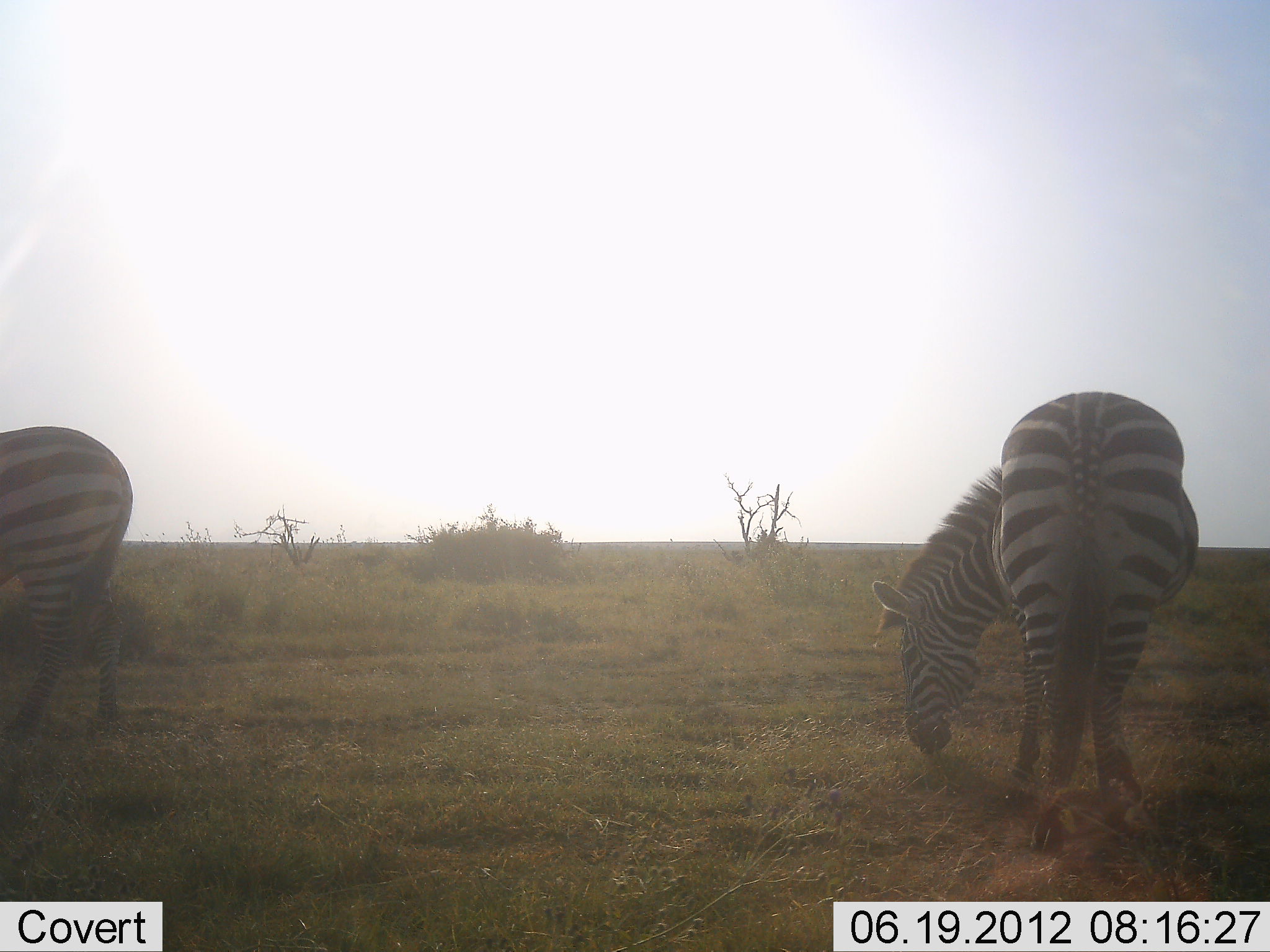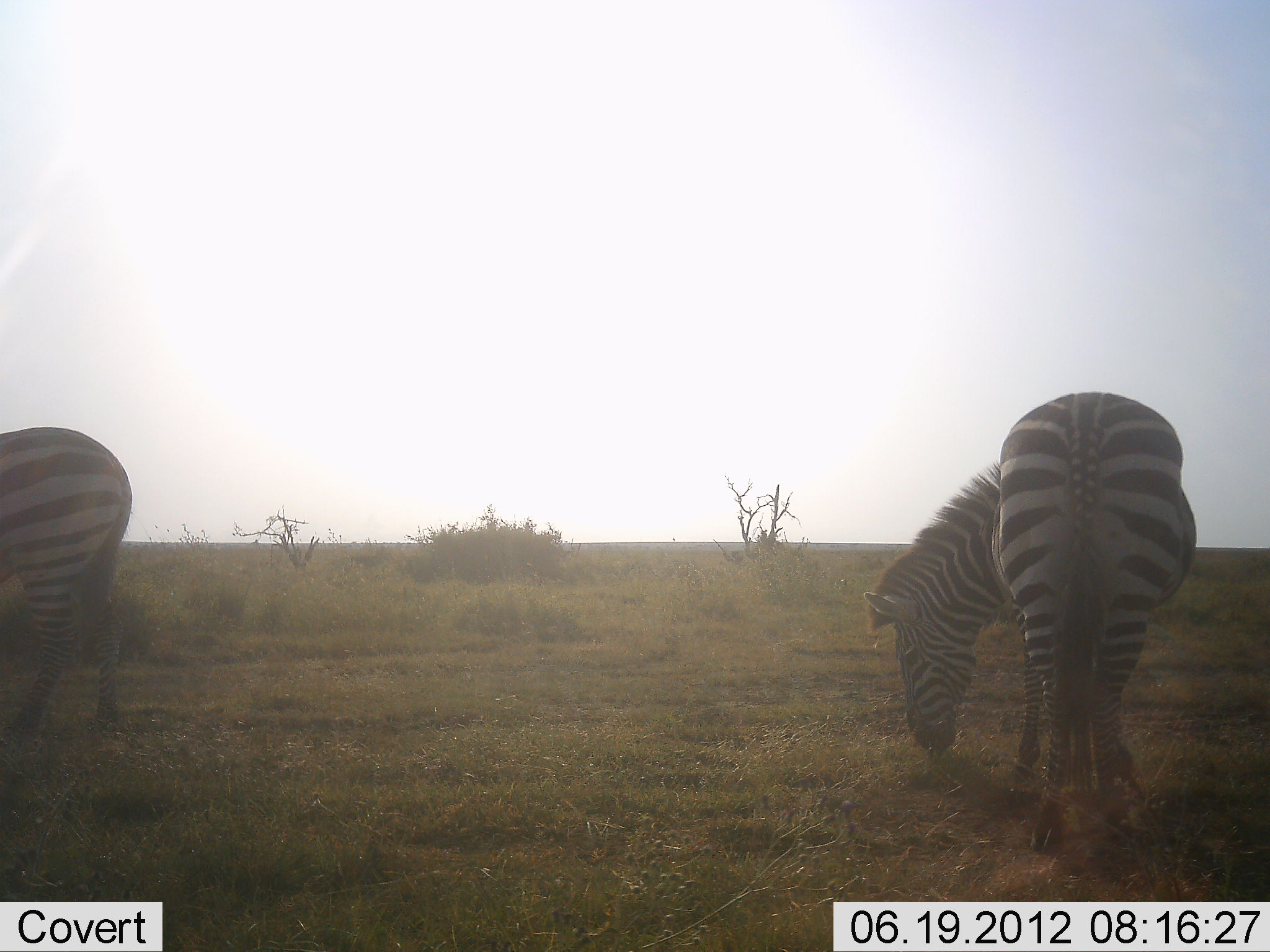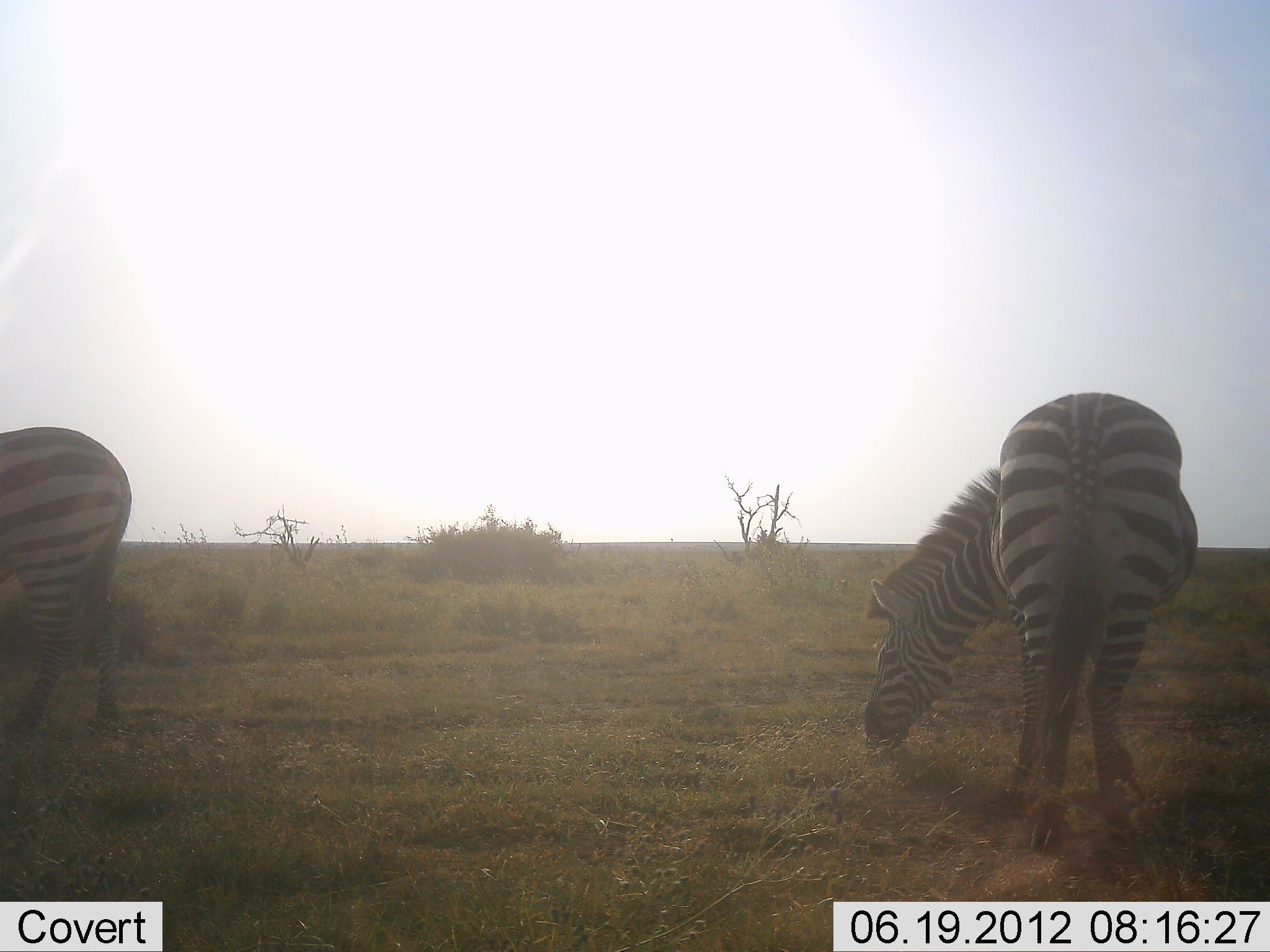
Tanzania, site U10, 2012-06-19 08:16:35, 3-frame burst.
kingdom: Animalia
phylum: Chordata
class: Mammalia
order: Perissodactyla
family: Equidae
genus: Equus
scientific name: Equus quagga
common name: plains zebra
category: zebra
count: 2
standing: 50%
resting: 0%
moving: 10%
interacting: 0%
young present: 0%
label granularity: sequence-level